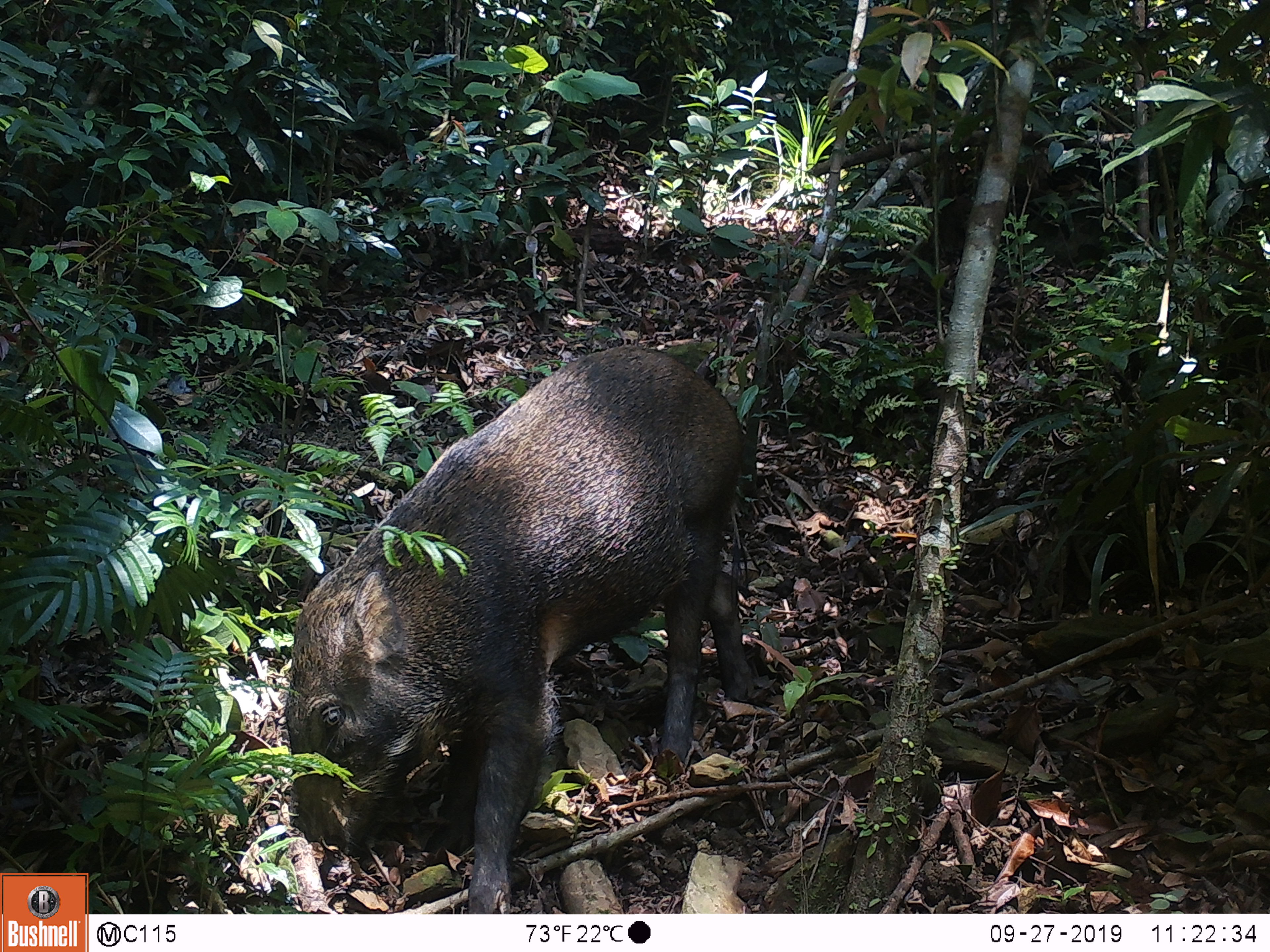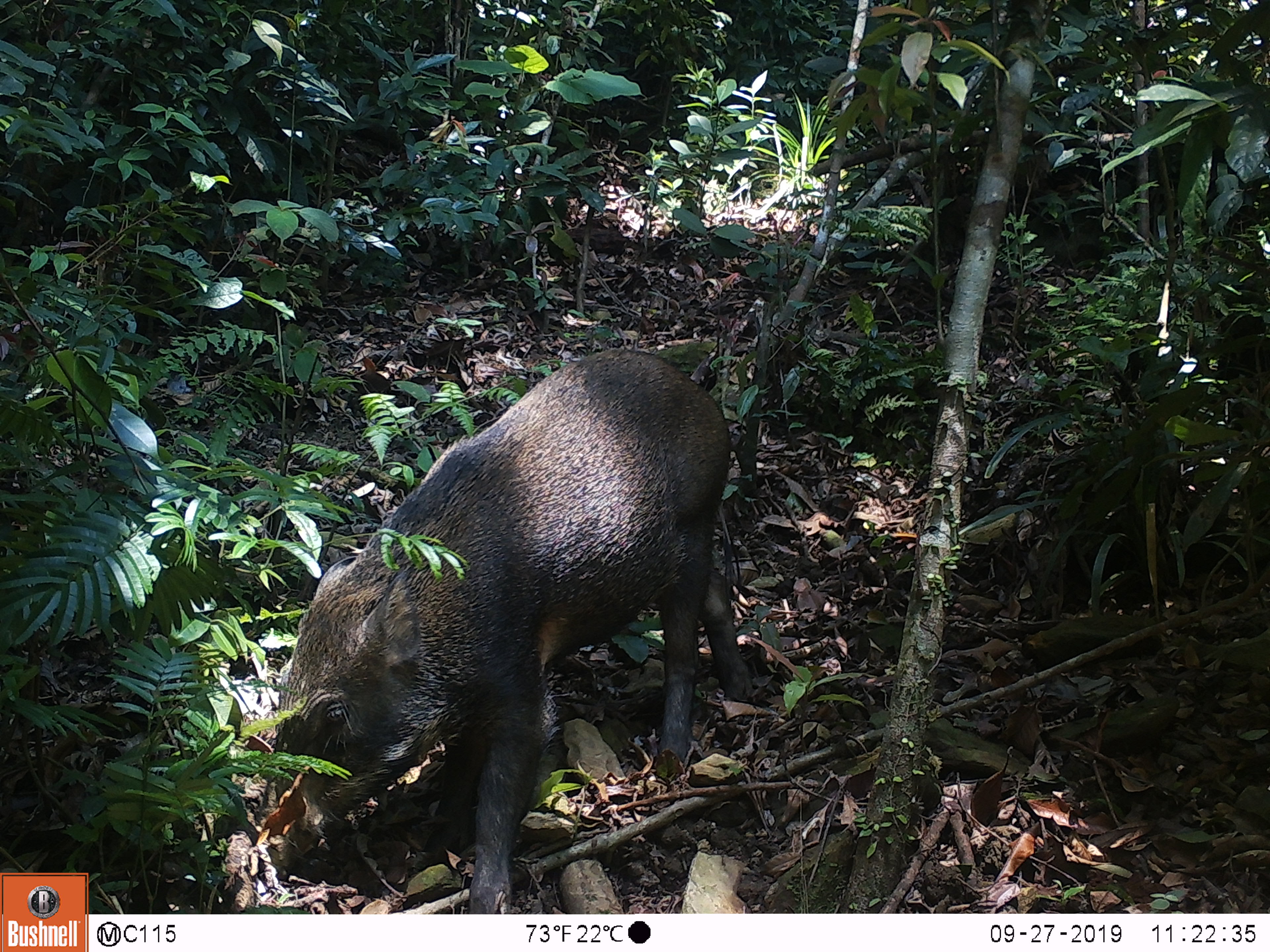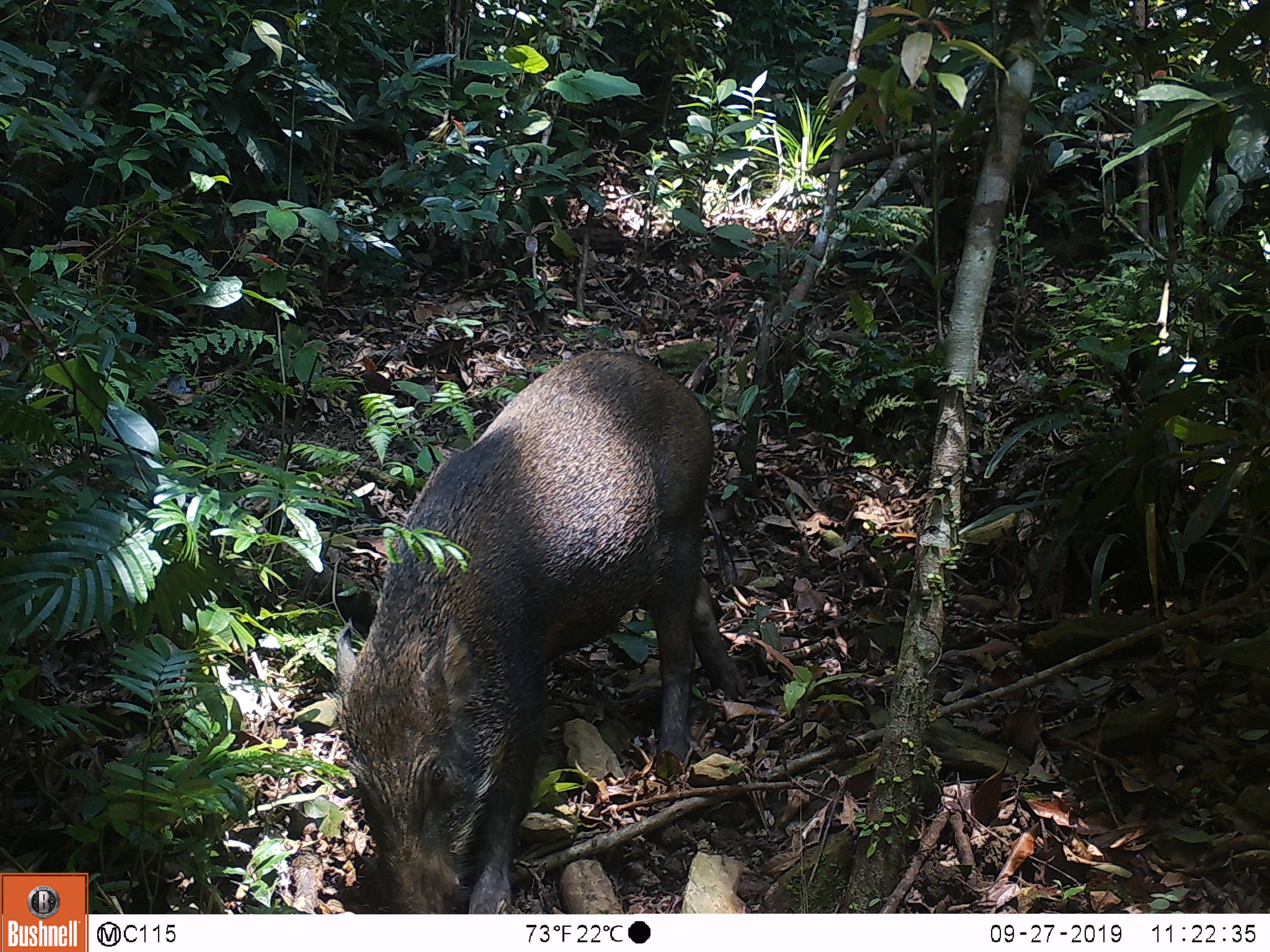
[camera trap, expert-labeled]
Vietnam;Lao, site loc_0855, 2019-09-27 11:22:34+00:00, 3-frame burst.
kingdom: Animalia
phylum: Chordata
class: Mammalia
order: Artiodactyla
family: Suidae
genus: Sus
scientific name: Sus scrofa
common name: eurasian wild pig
Eurasian wild pig (Sus scrofa). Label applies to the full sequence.